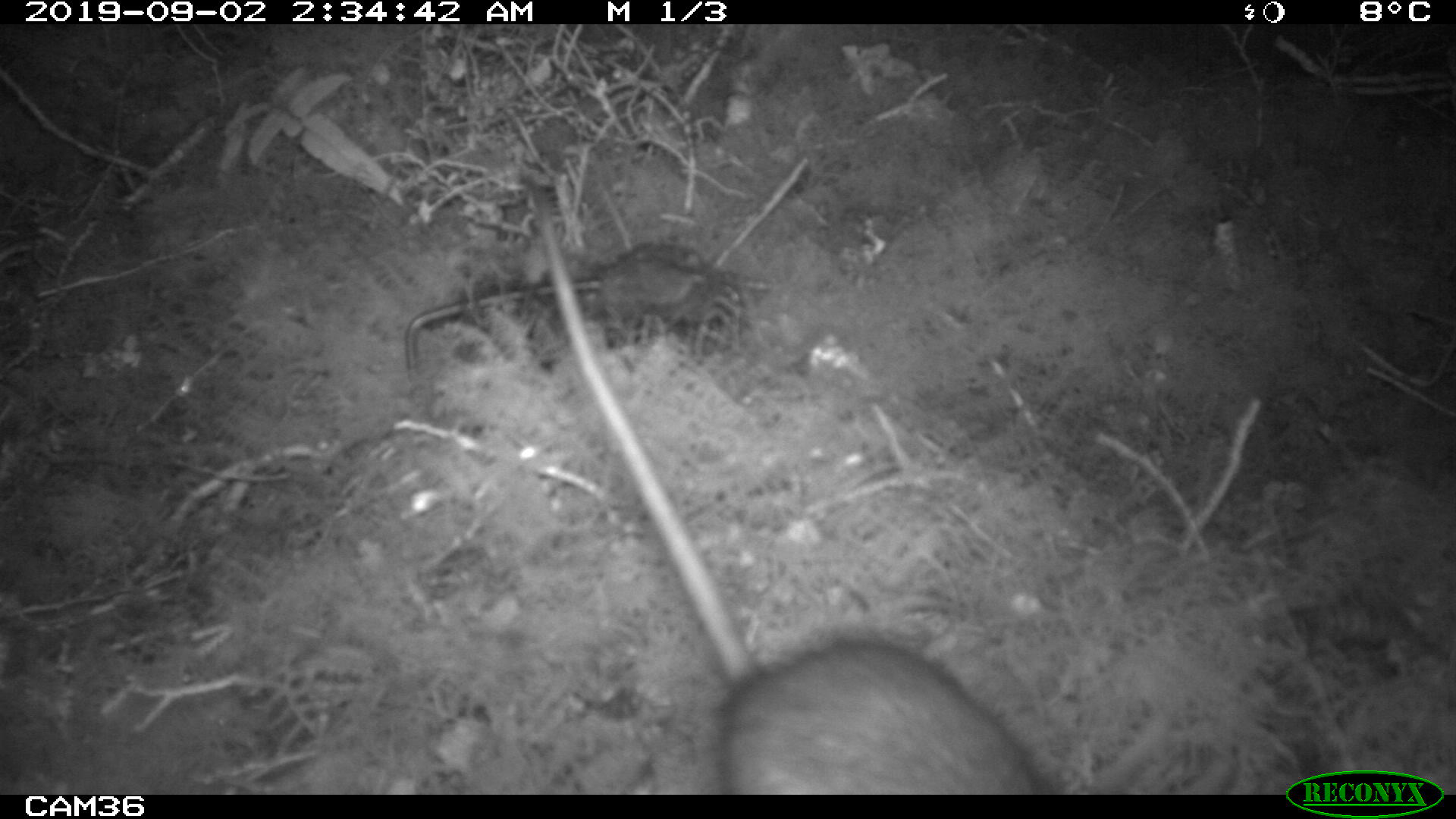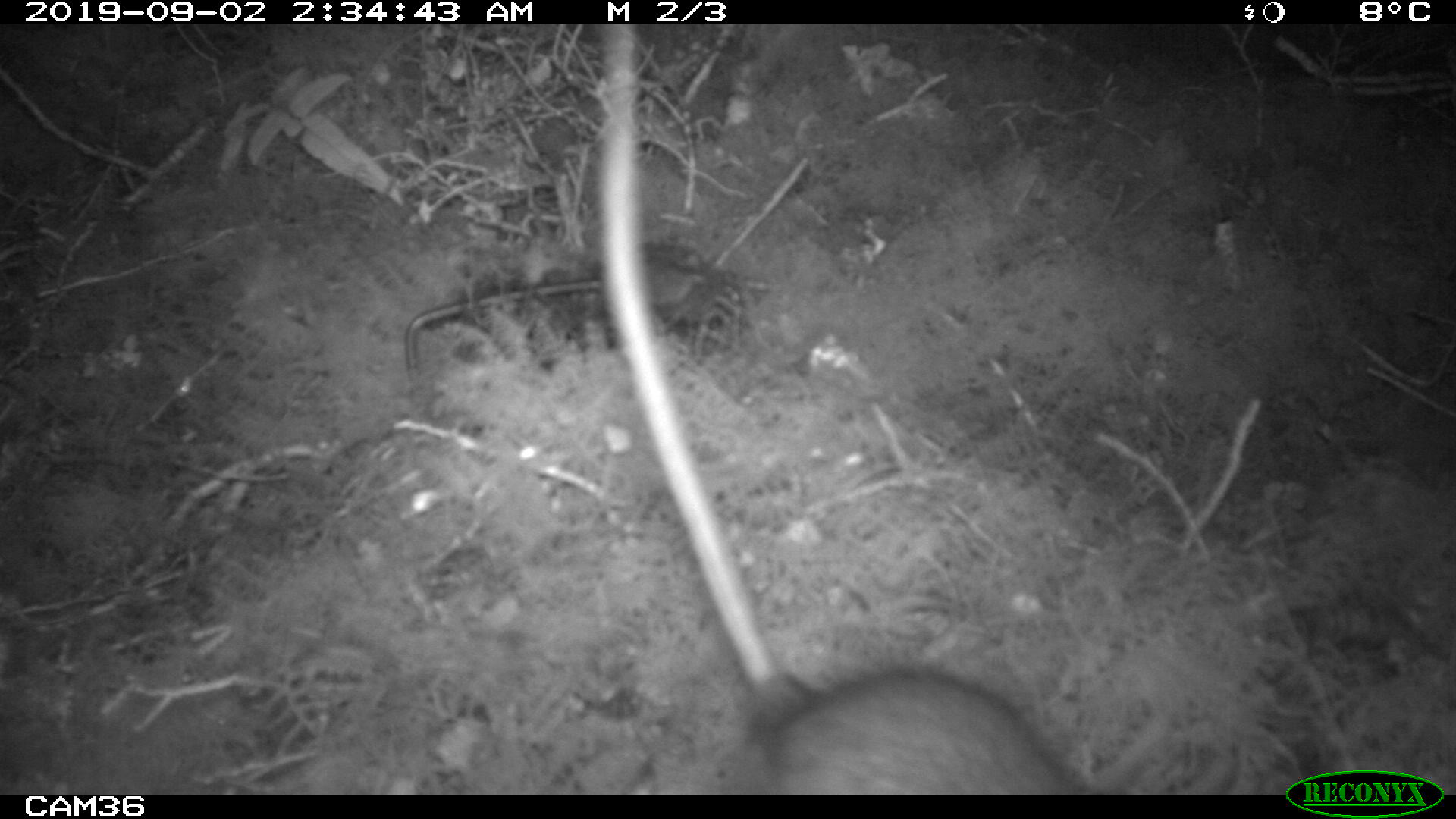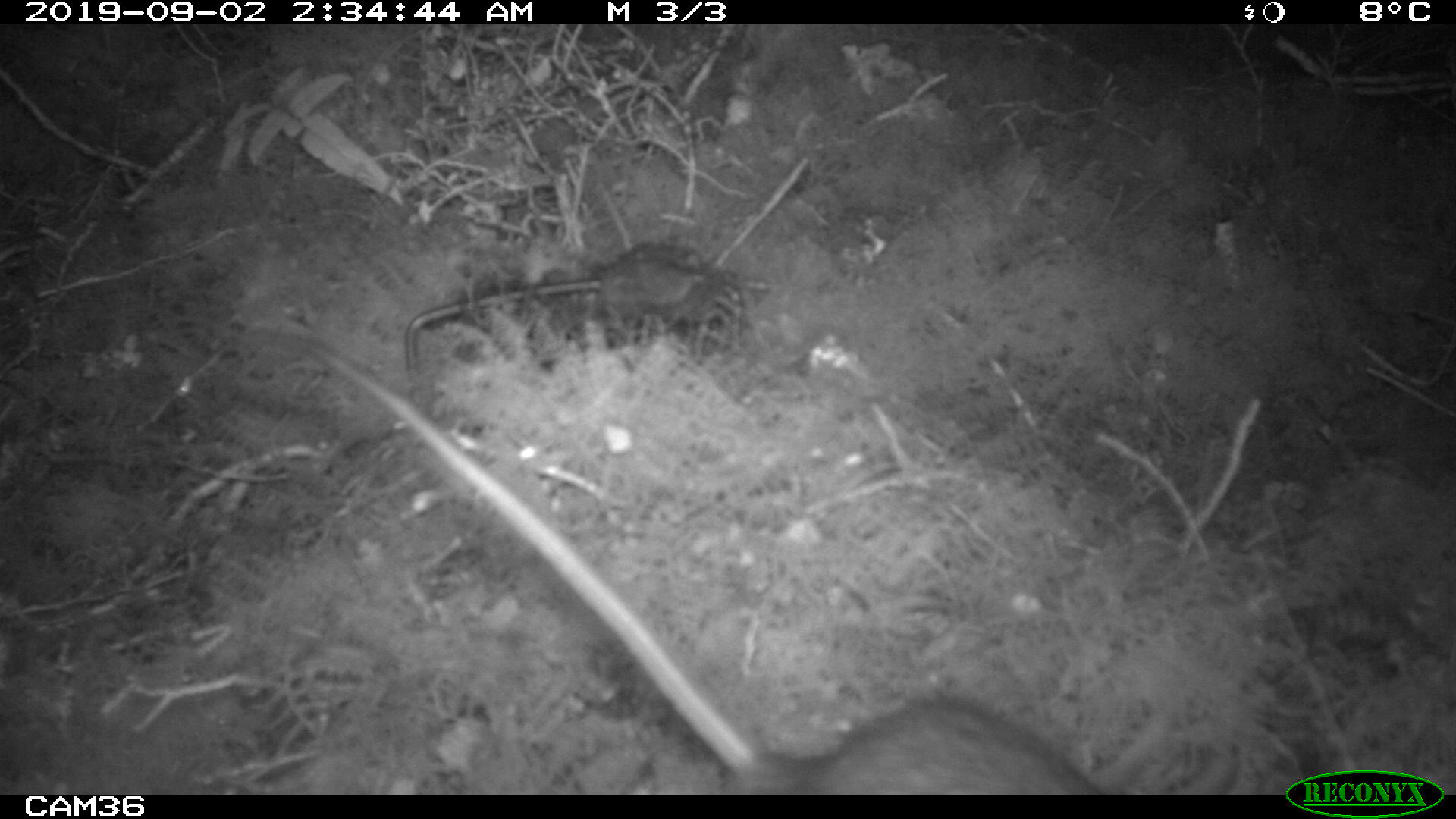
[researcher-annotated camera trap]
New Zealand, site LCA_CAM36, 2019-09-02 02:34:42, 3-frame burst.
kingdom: Animalia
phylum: Chordata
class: Mammalia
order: Rodentia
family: Muridae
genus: Rattus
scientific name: Rattus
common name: rat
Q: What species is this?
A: Rat (Rattus).